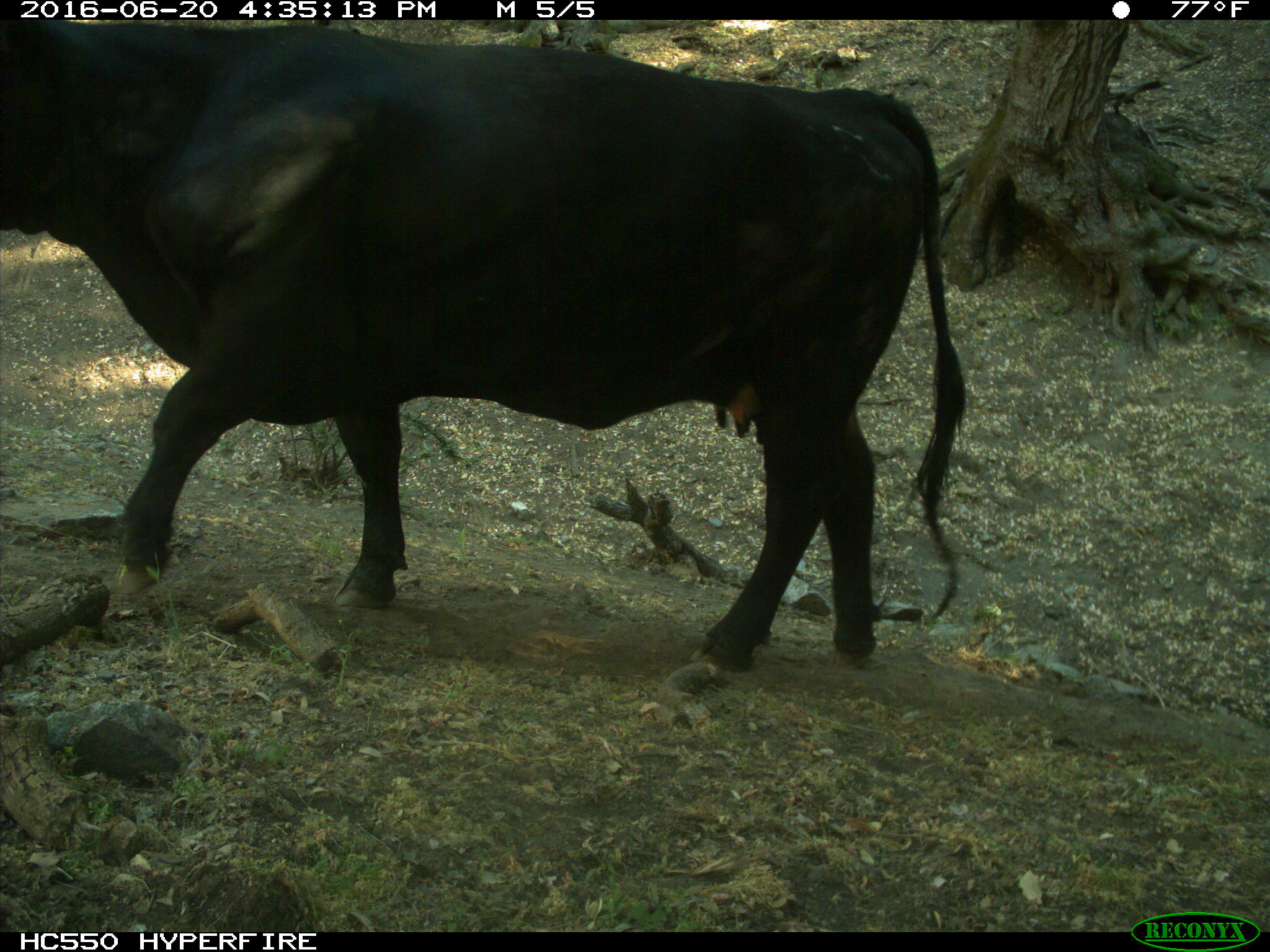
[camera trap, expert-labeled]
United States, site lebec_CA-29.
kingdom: Animalia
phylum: Chordata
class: Mammalia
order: Artiodactyla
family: Bovidae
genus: Bos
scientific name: Bos taurus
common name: domestic cow